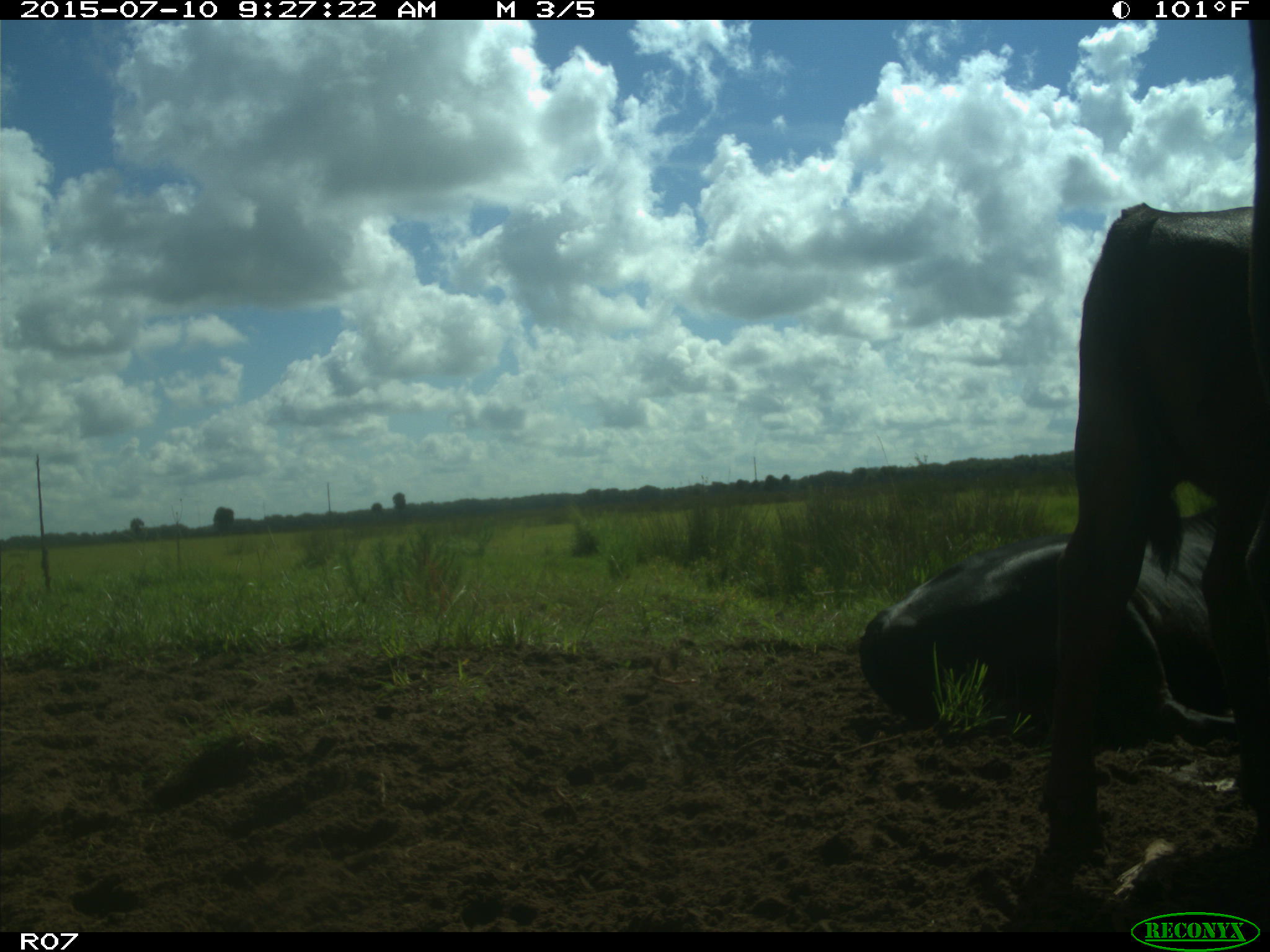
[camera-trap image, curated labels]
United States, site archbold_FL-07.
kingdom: Animalia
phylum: Chordata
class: Mammalia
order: Artiodactyla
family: Bovidae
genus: Bos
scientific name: Bos taurus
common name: domestic cow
Bos taurus (domestic cow).